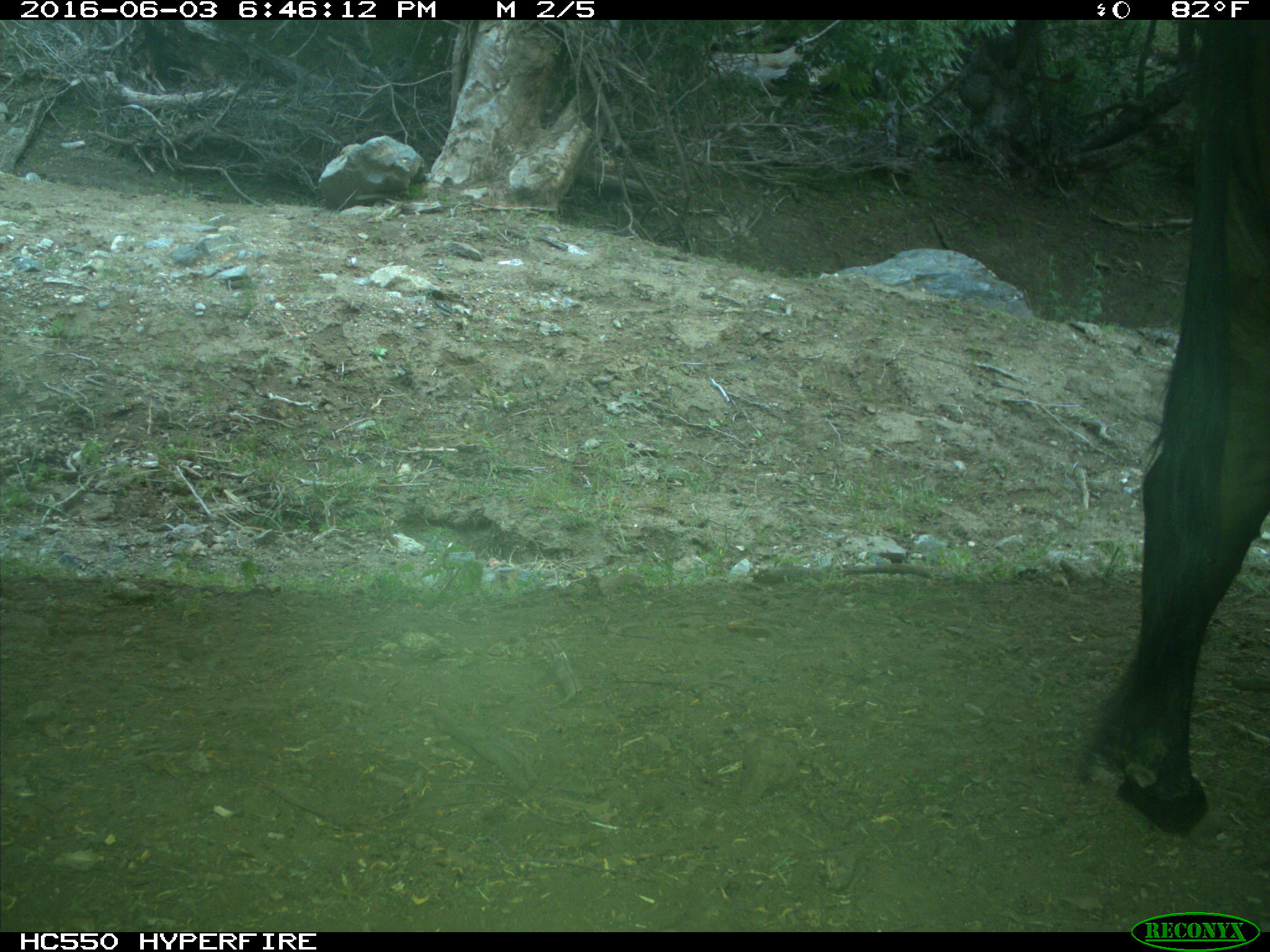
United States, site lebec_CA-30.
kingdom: Animalia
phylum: Chordata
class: Mammalia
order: Artiodactyla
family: Bovidae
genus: Bos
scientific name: Bos taurus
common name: domestic cow